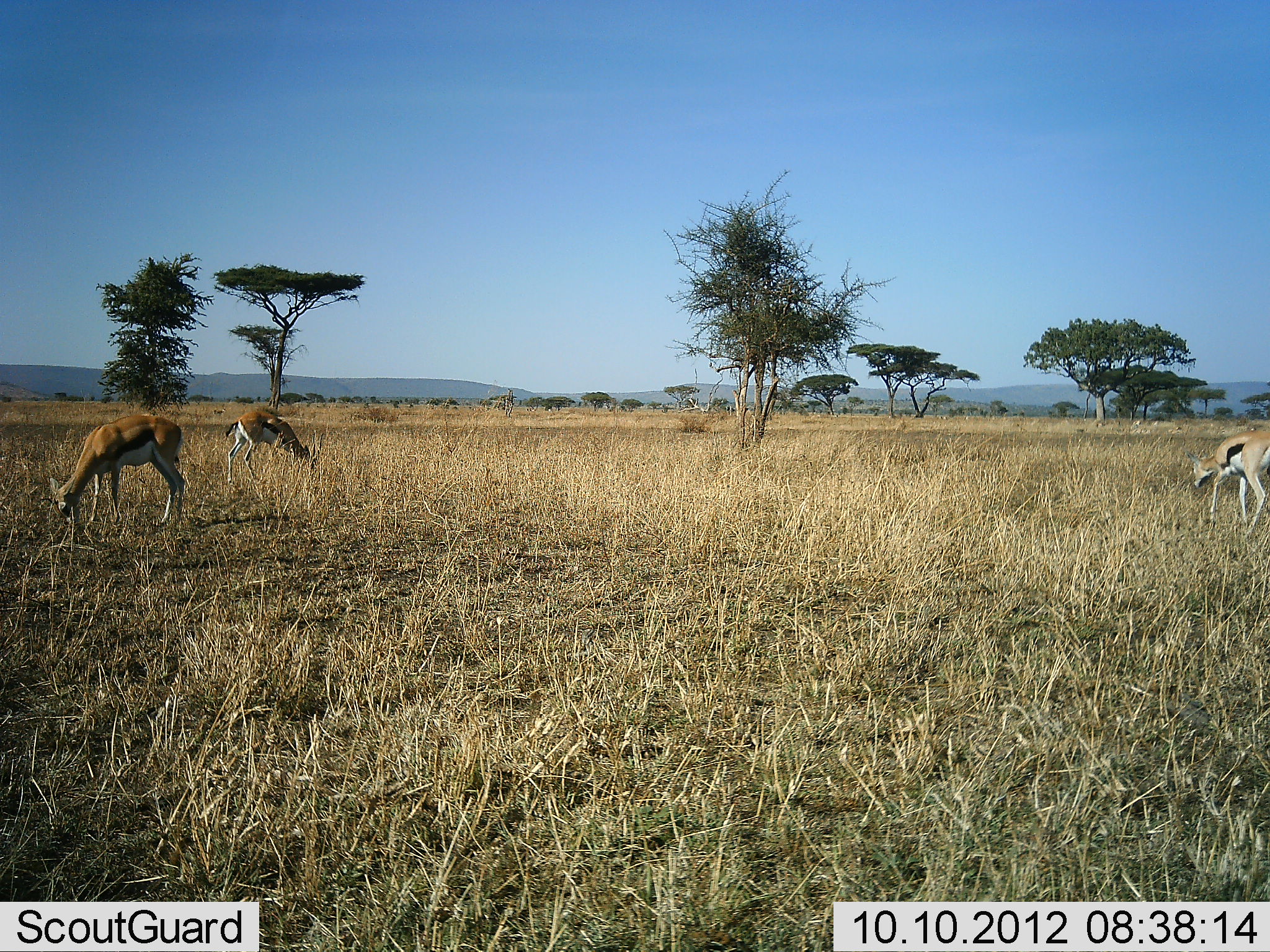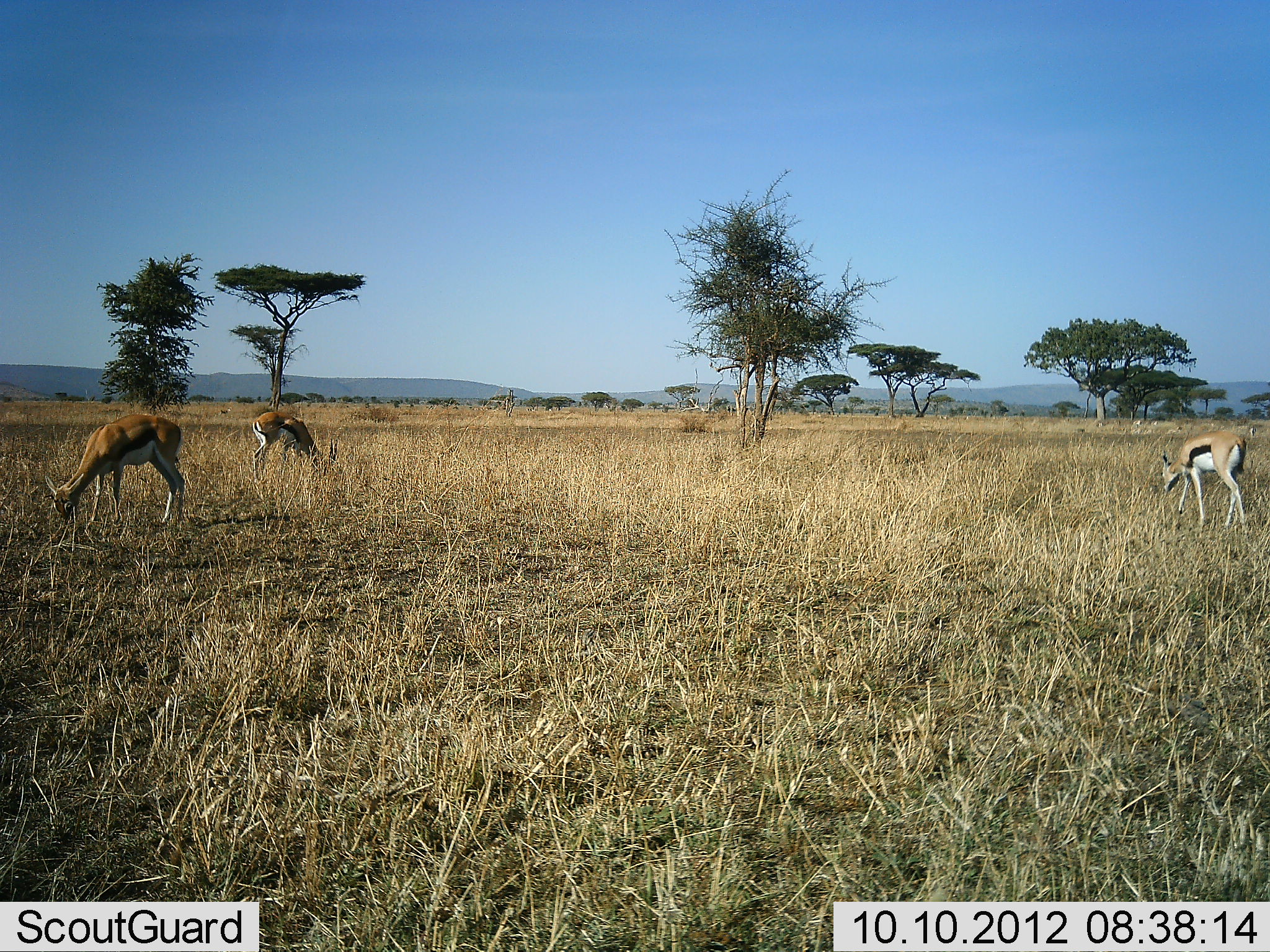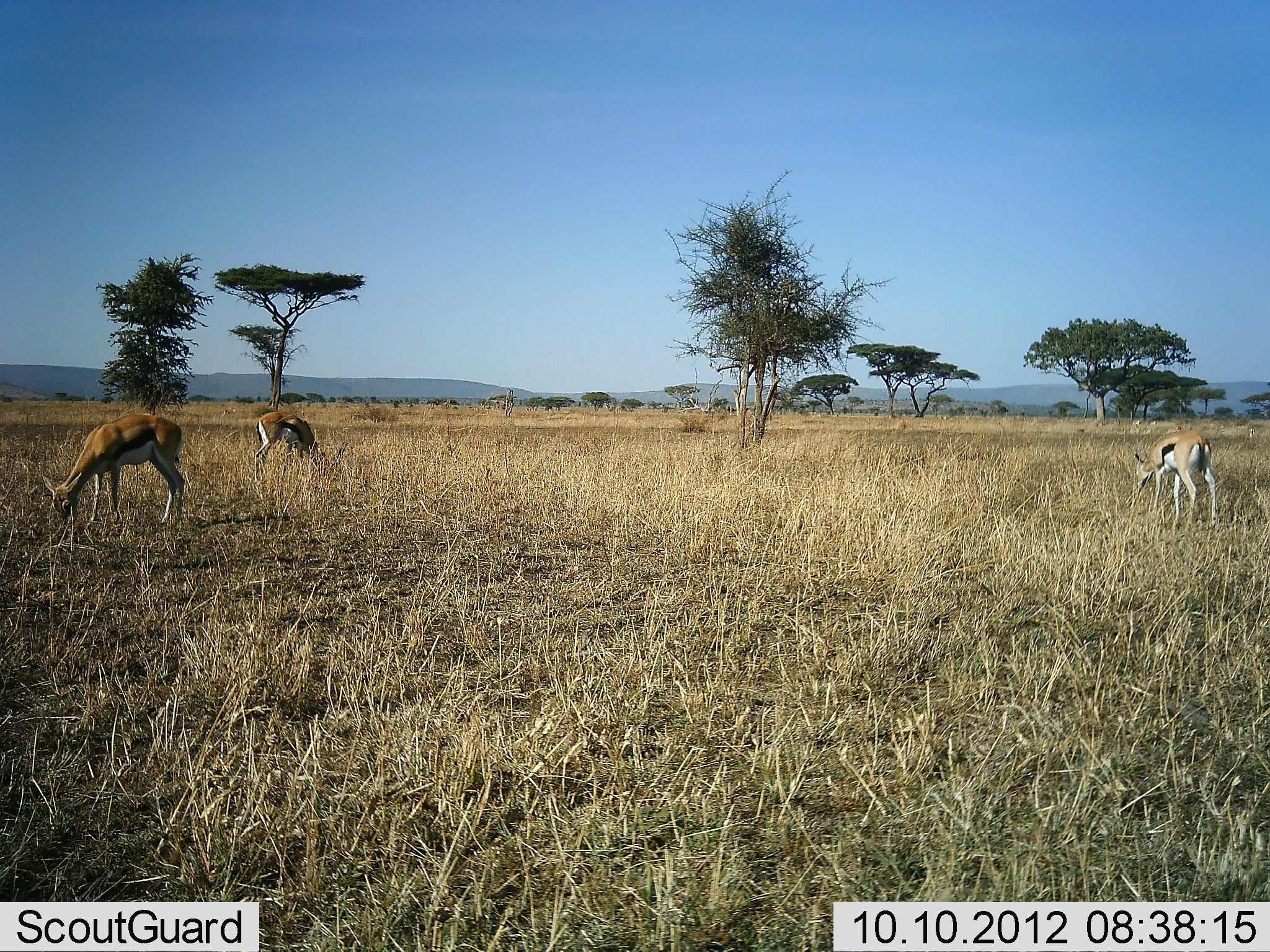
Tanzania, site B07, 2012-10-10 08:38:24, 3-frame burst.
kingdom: Animalia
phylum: Chordata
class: Mammalia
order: Artiodactyla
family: Bovidae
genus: Eudorcas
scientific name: Eudorcas thomsonii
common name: thomson's gazelle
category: gazellethomsons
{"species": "gazellethomsons (thomson's gazelle) (Eudorcas thomsonii)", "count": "3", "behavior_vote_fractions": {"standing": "18%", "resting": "0%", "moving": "45%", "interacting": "0%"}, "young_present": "0%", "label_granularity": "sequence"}